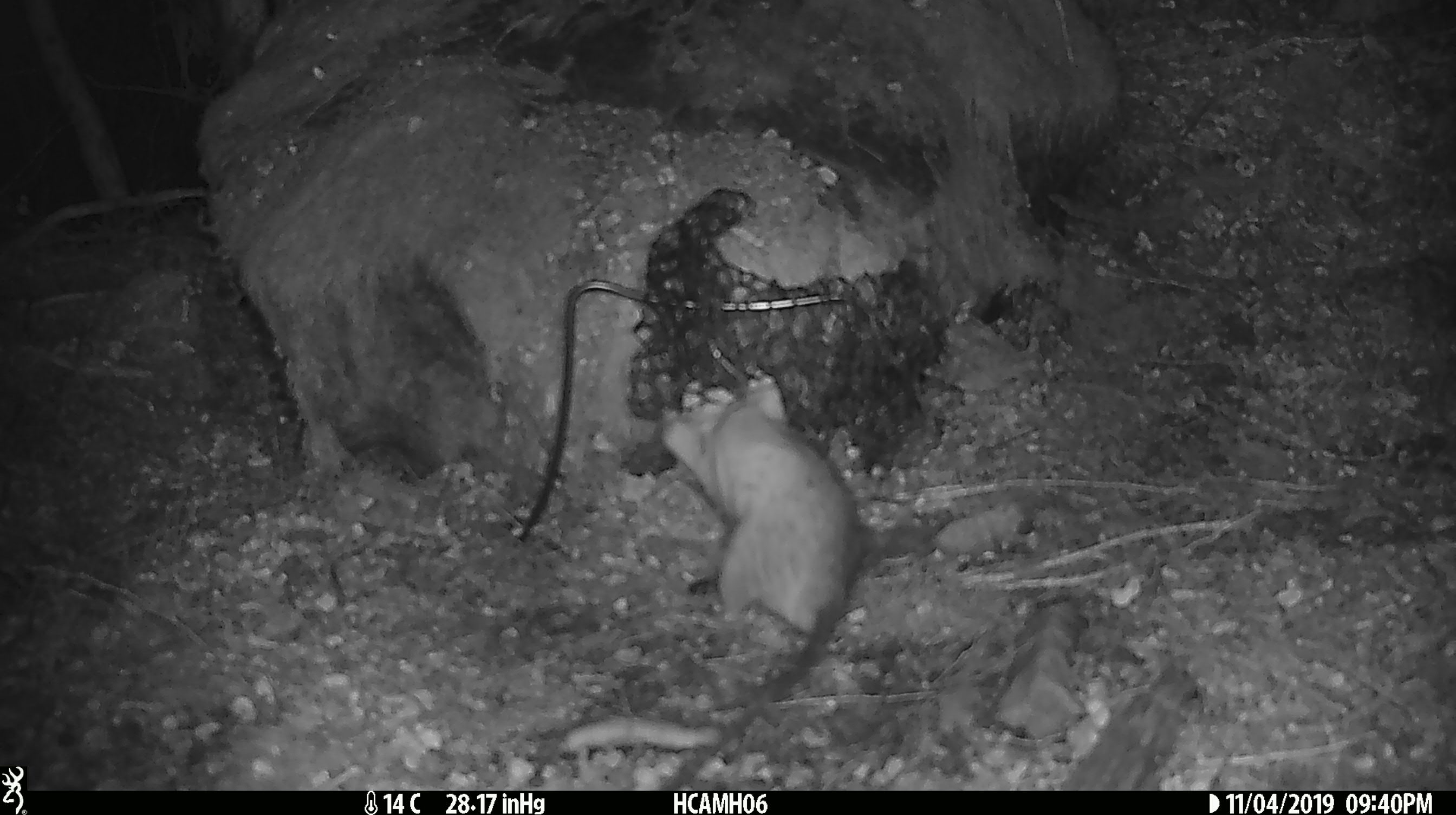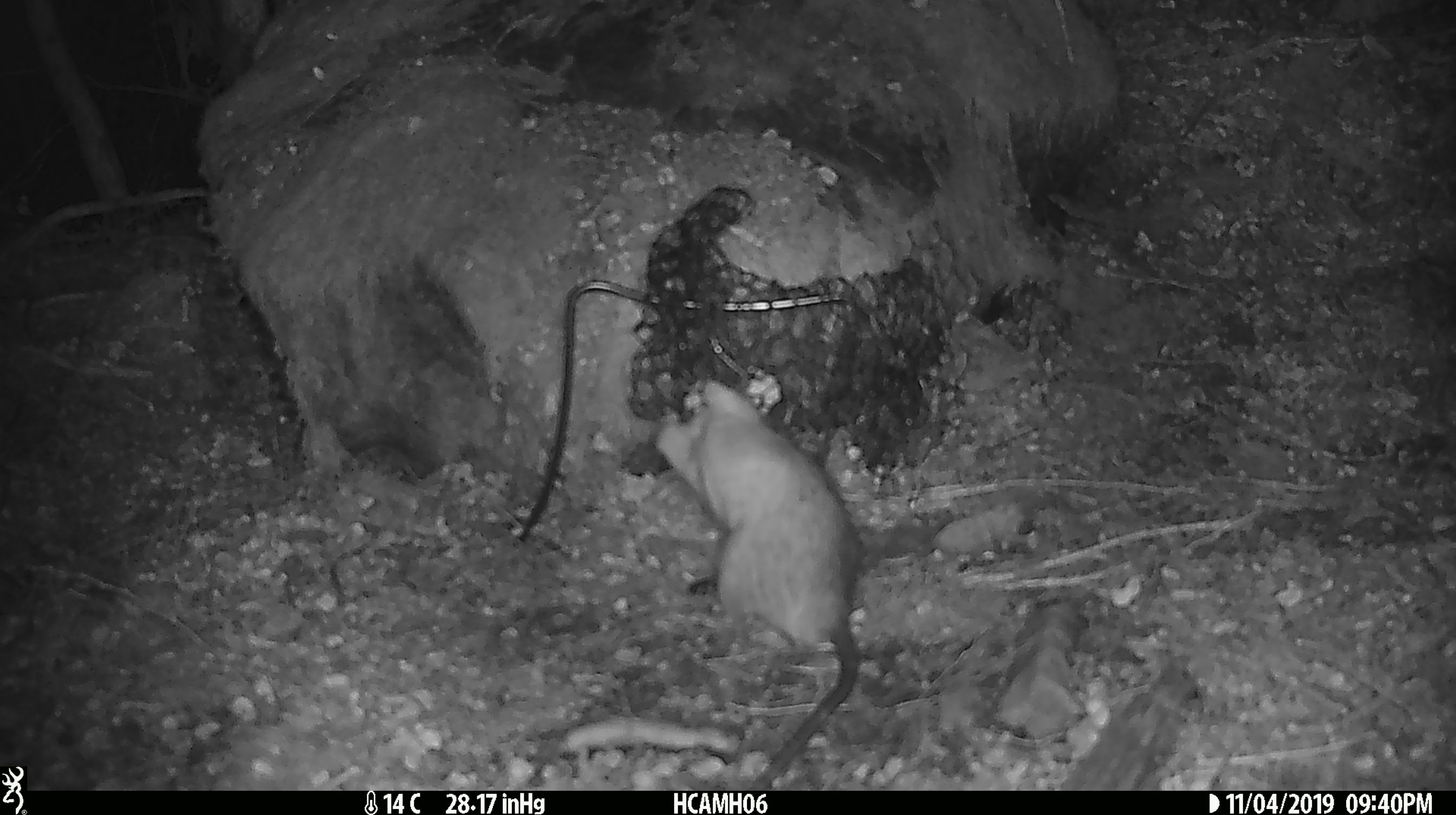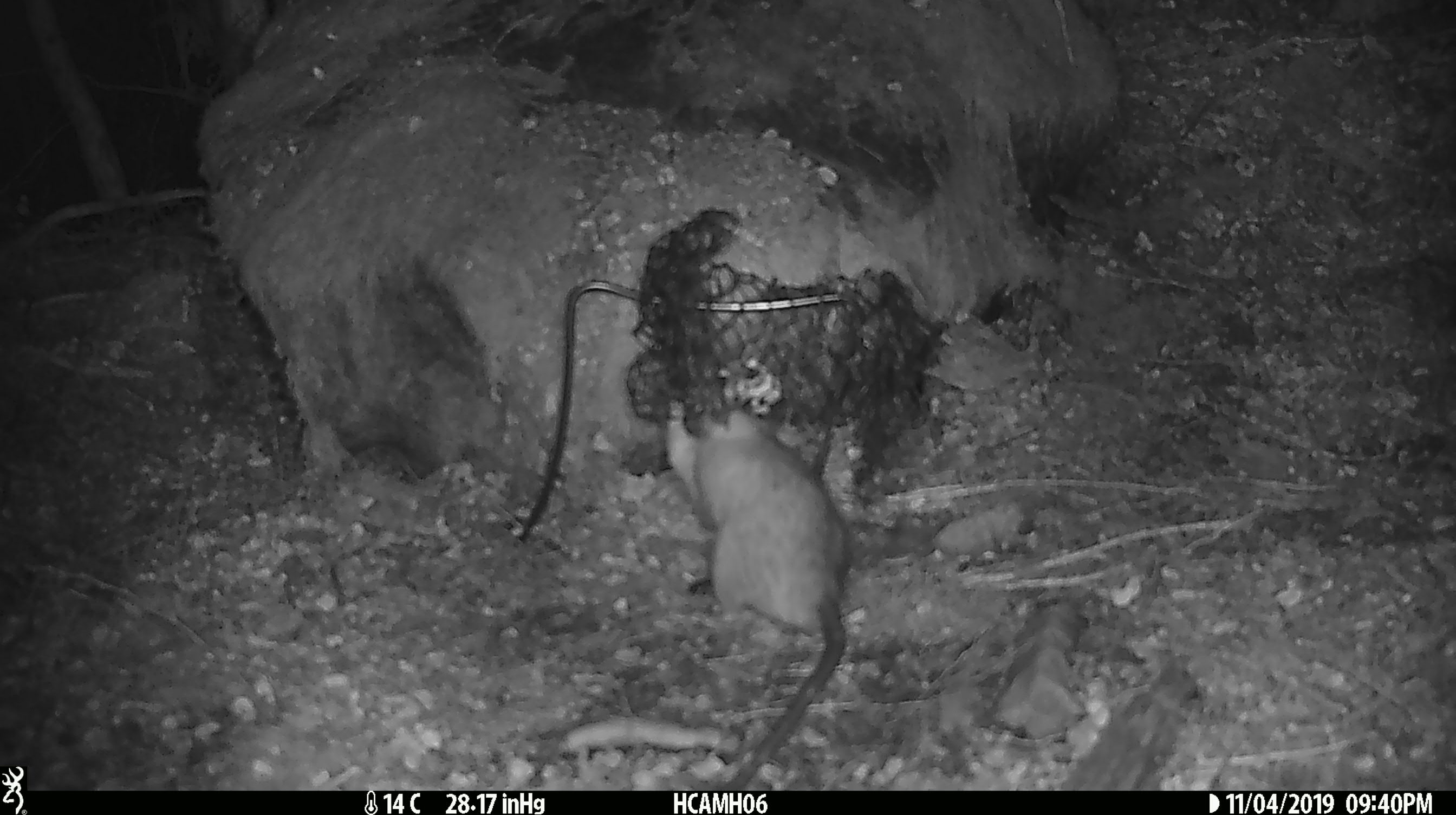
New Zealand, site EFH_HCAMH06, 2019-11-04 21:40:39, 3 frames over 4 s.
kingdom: Animalia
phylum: Chordata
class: Mammalia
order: Rodentia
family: Muridae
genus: Rattus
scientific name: Rattus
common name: rat